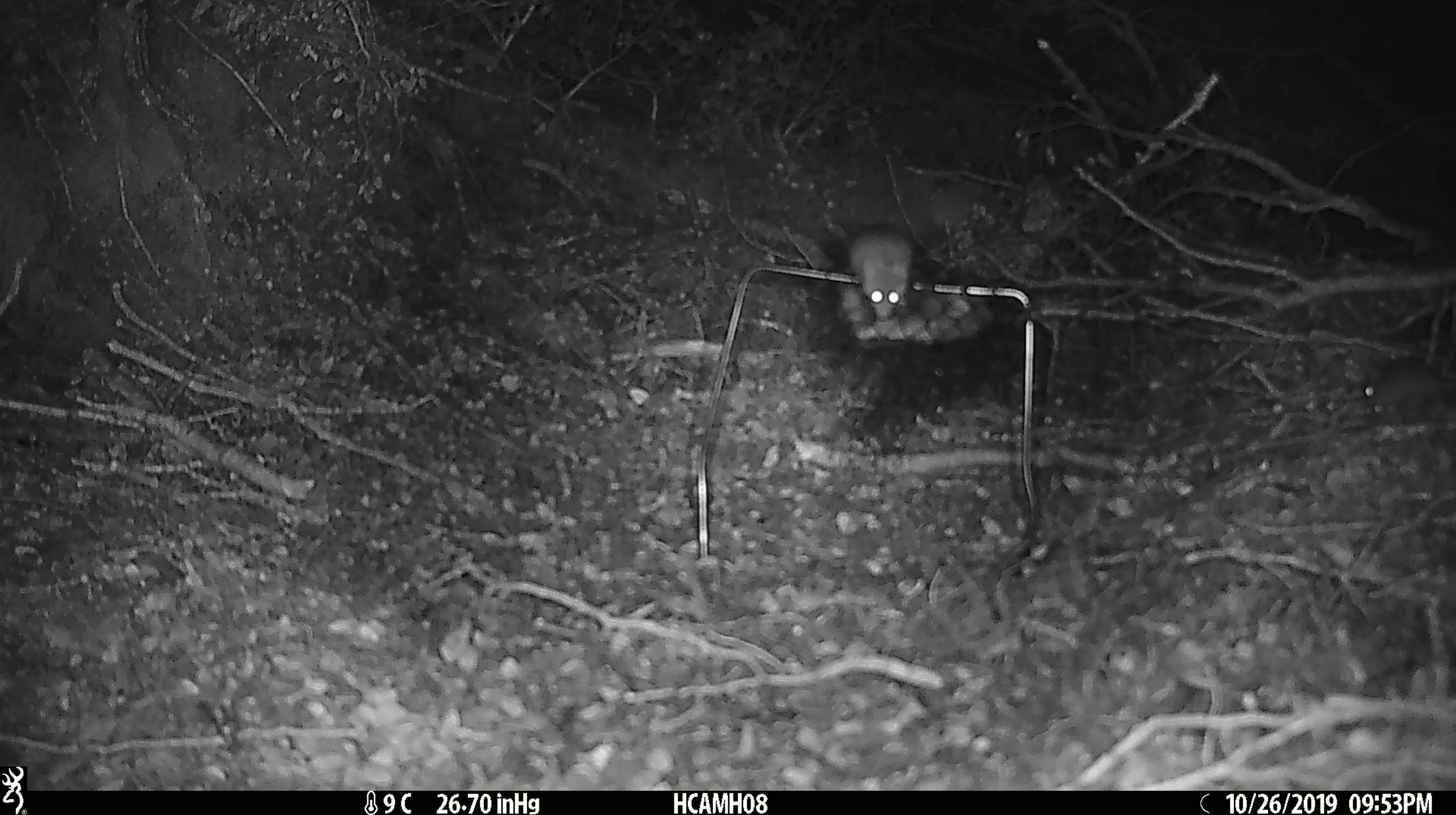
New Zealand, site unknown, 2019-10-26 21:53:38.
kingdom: Animalia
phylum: Chordata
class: Mammalia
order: Rodentia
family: Muridae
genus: Mus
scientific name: Mus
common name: mouse